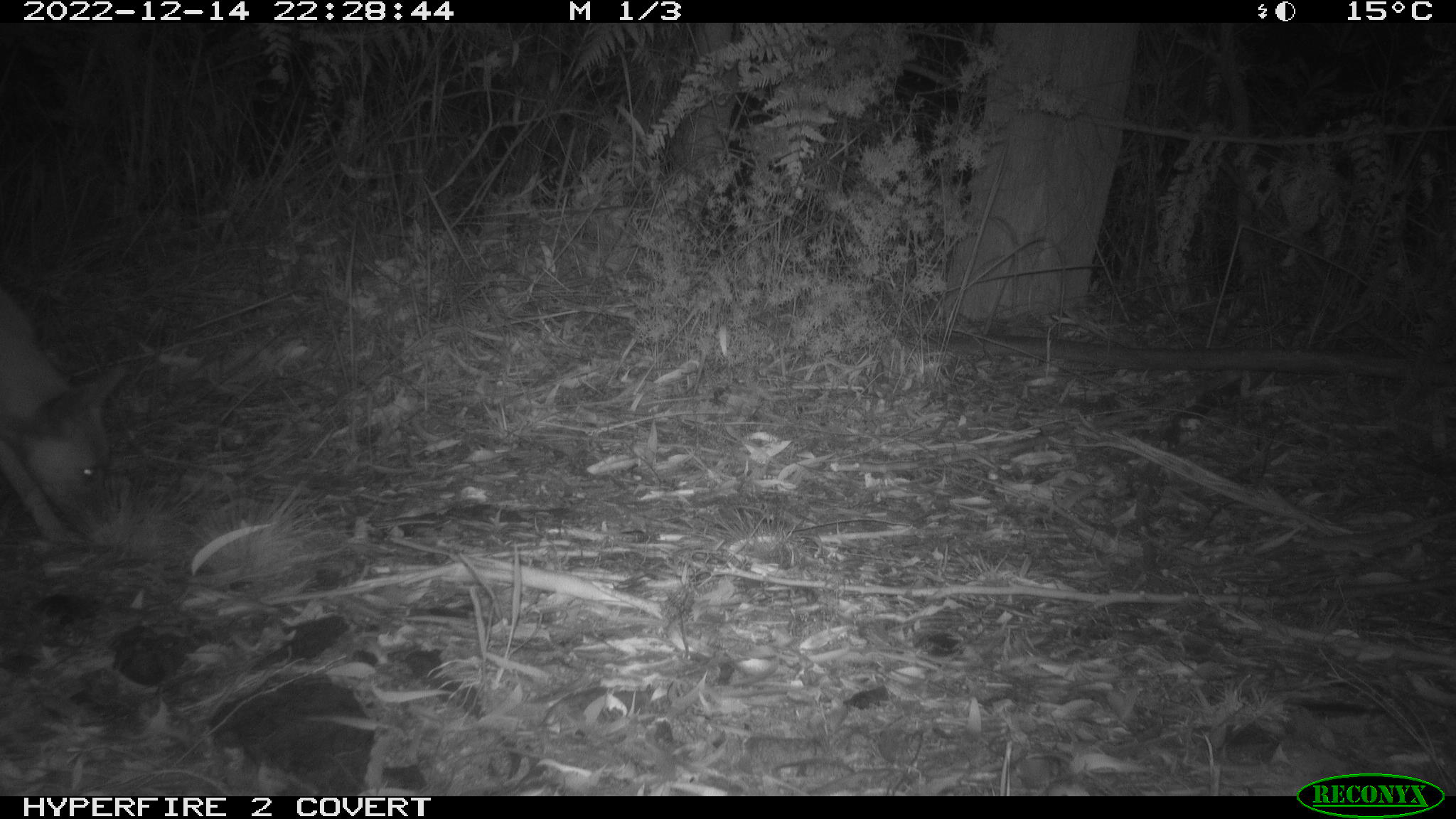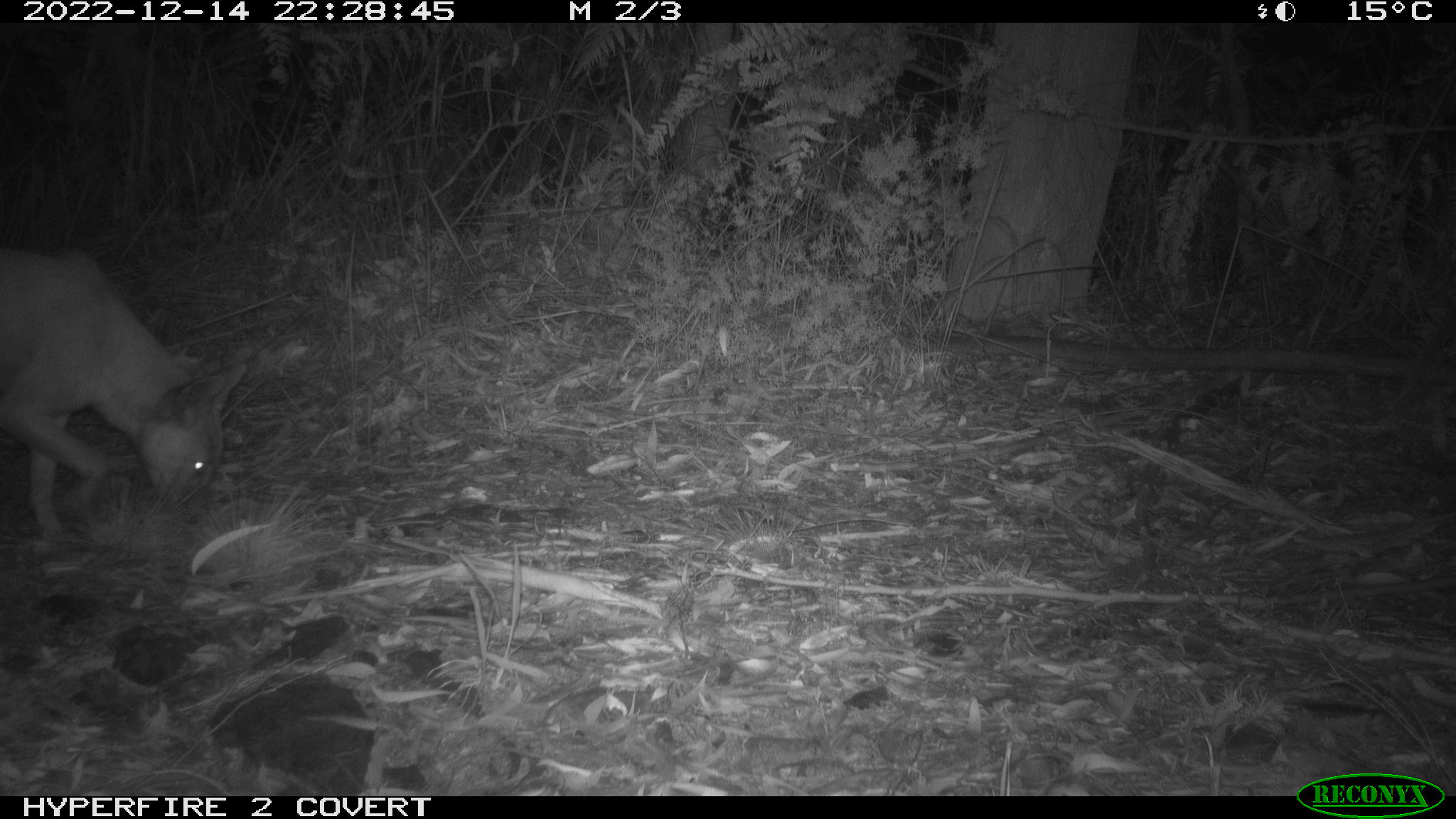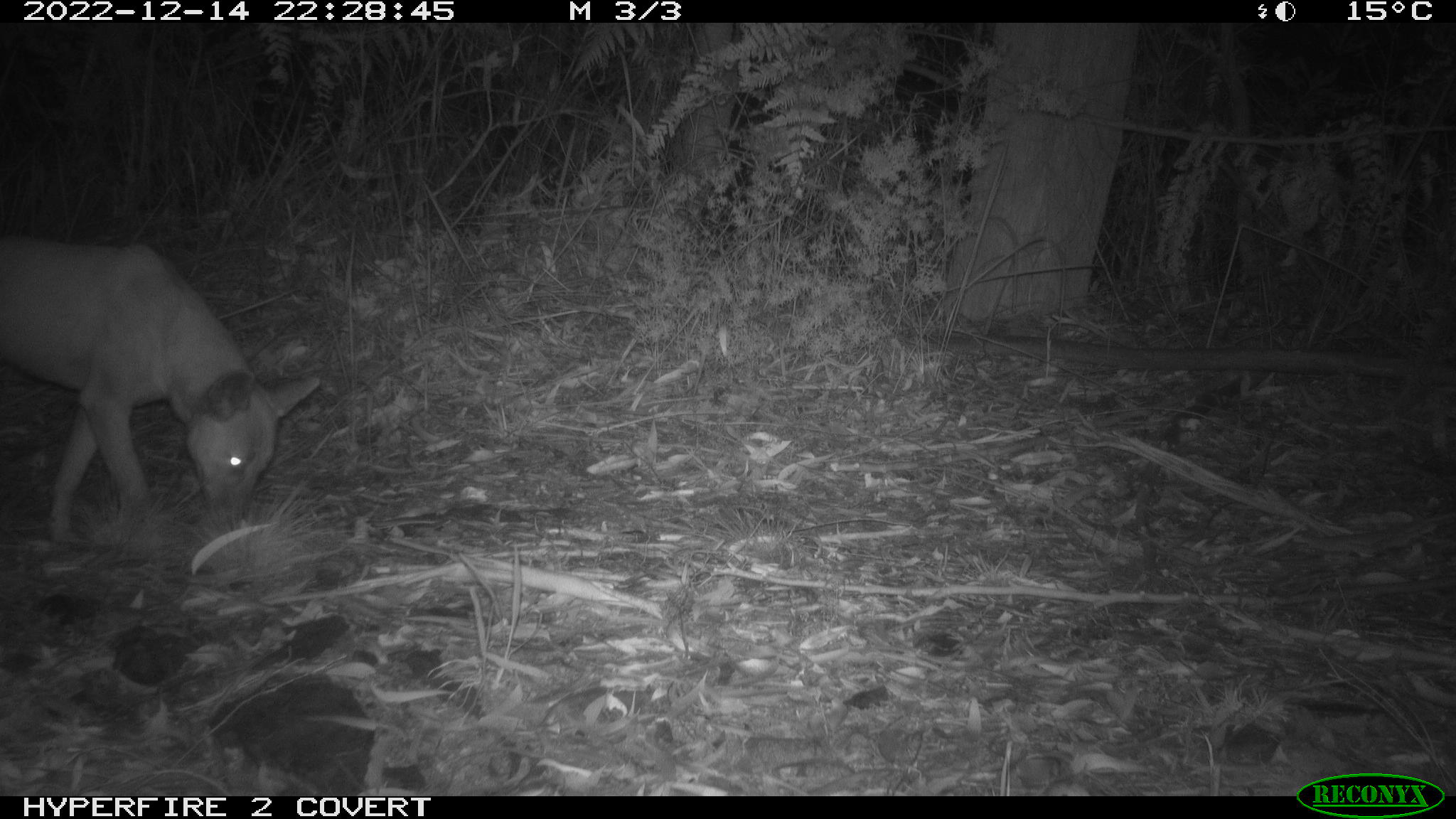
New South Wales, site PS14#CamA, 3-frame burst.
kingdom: Animalia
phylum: Chordata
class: Mammalia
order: Carnivora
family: Canidae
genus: Canis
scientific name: Canis familiaris dingo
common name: dingo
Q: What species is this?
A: Dingo (Canis familiaris dingo).